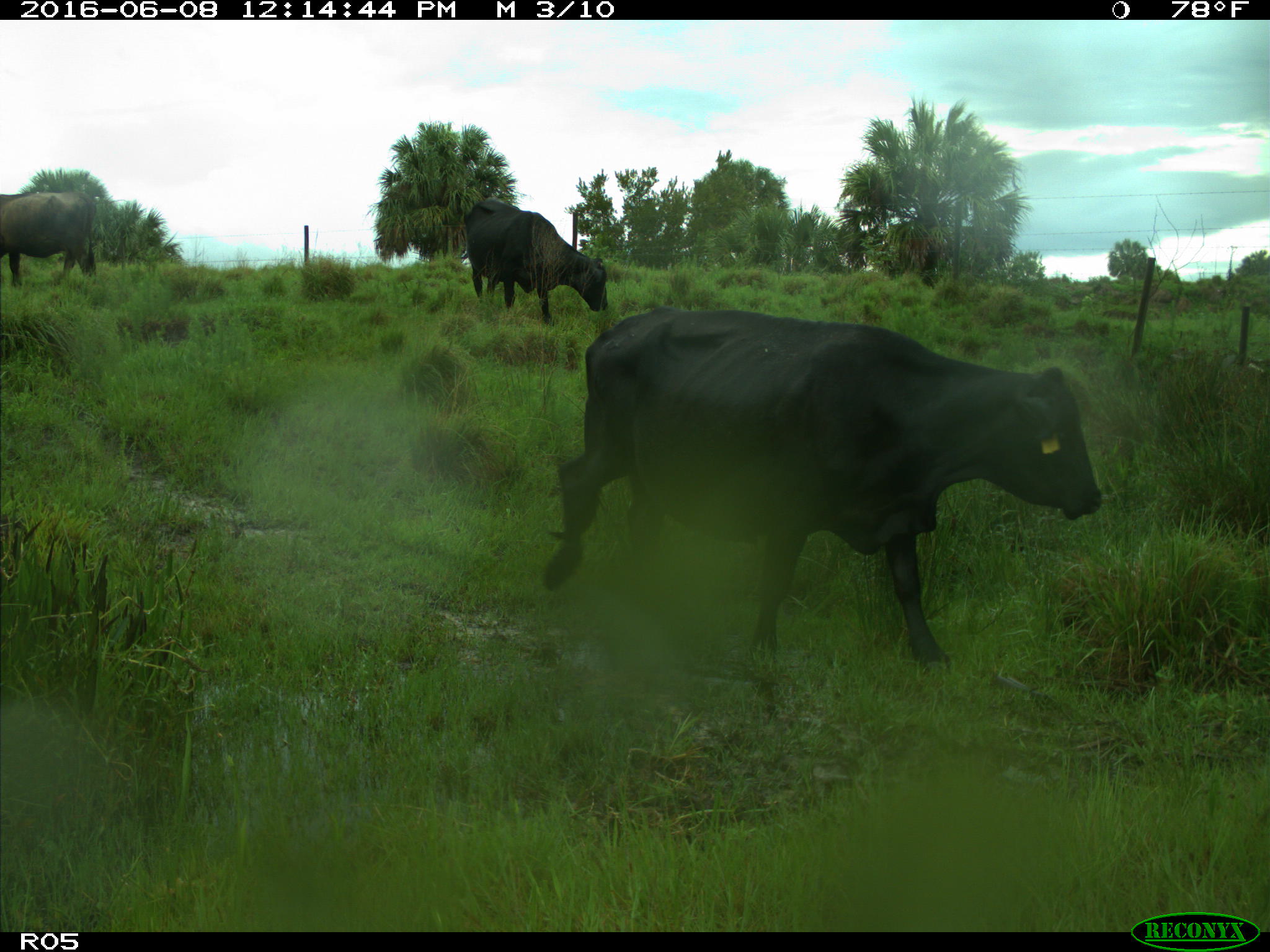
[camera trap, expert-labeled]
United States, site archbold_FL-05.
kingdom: Animalia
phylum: Chordata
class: Mammalia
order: Artiodactyla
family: Bovidae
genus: Bos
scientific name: Bos taurus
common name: domestic cow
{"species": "Bos taurus (domestic cow)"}